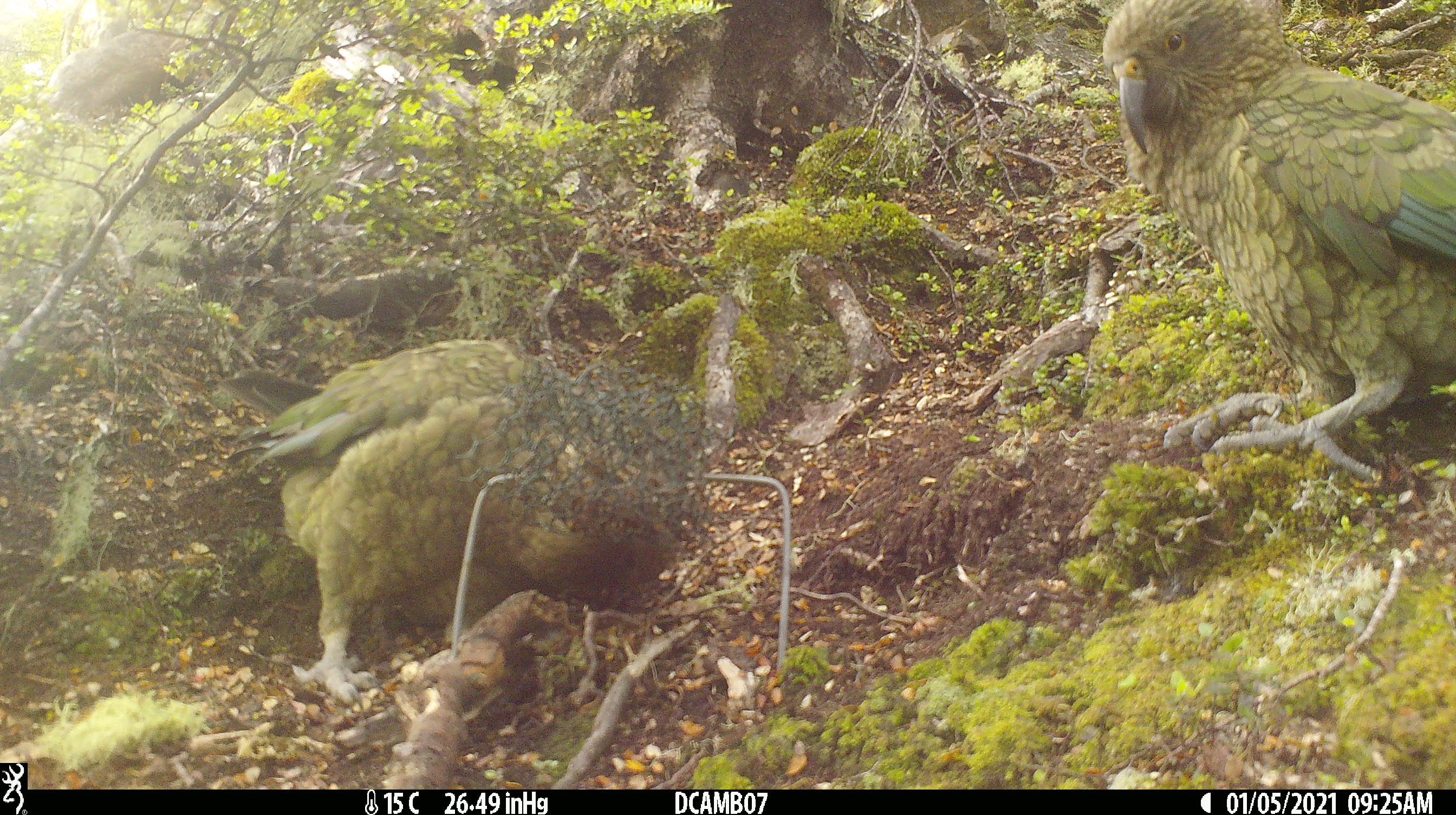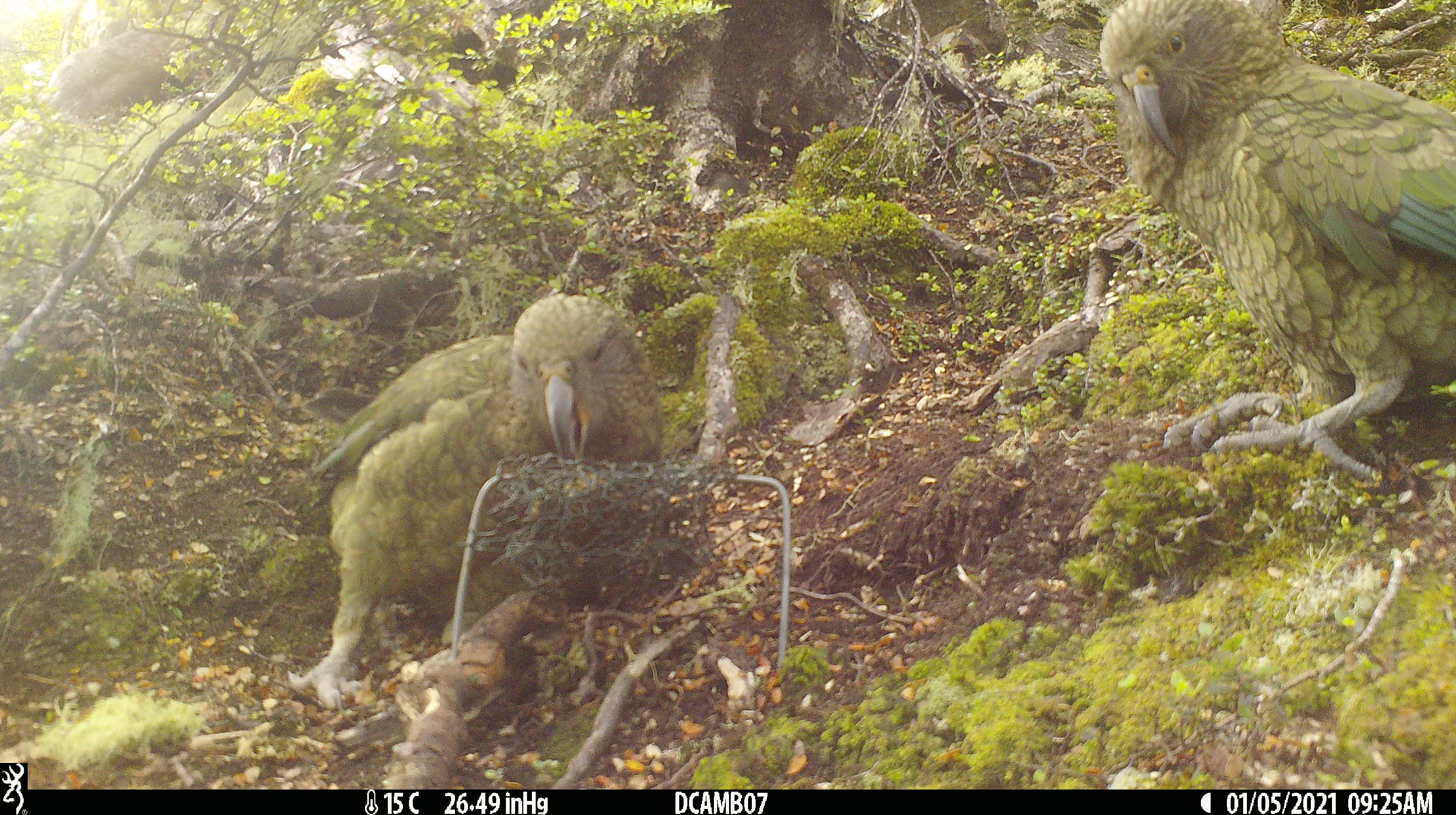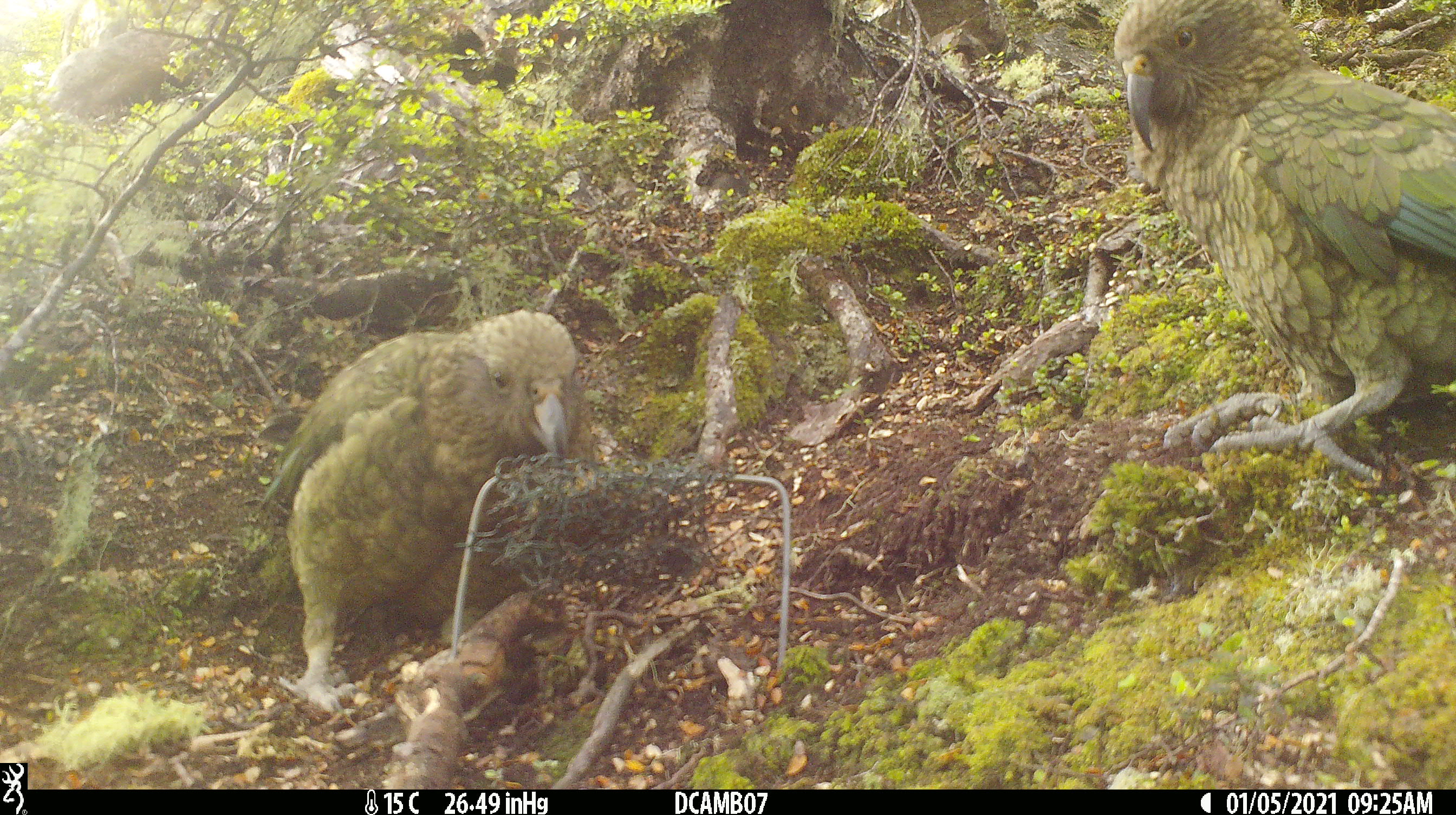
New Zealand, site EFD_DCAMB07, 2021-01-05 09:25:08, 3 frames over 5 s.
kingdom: Animalia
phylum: Chordata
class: Aves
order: Psittaciformes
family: Strigopidae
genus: Nestor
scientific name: Nestor notabilis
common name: kea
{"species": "kea (Nestor notabilis)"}